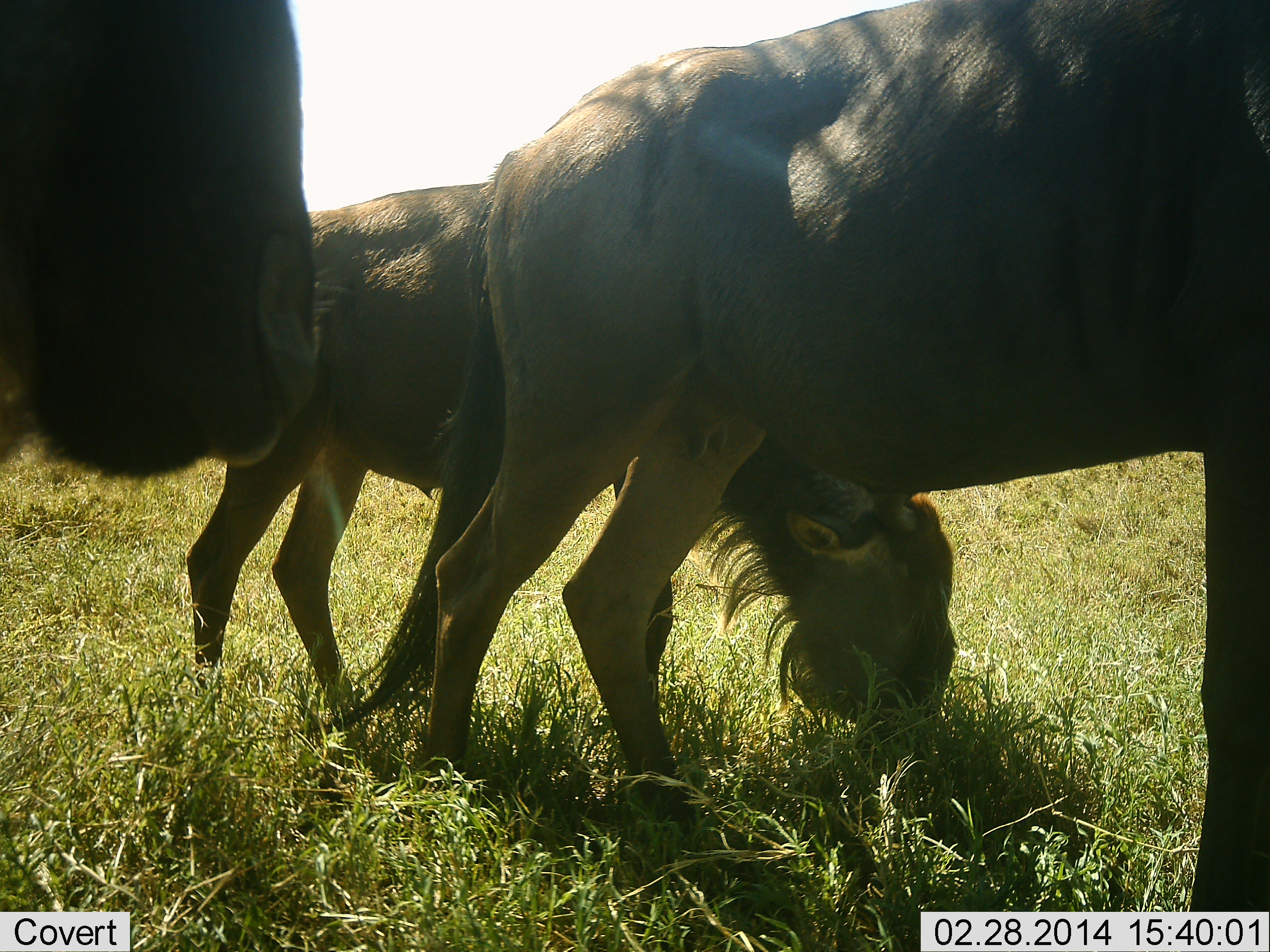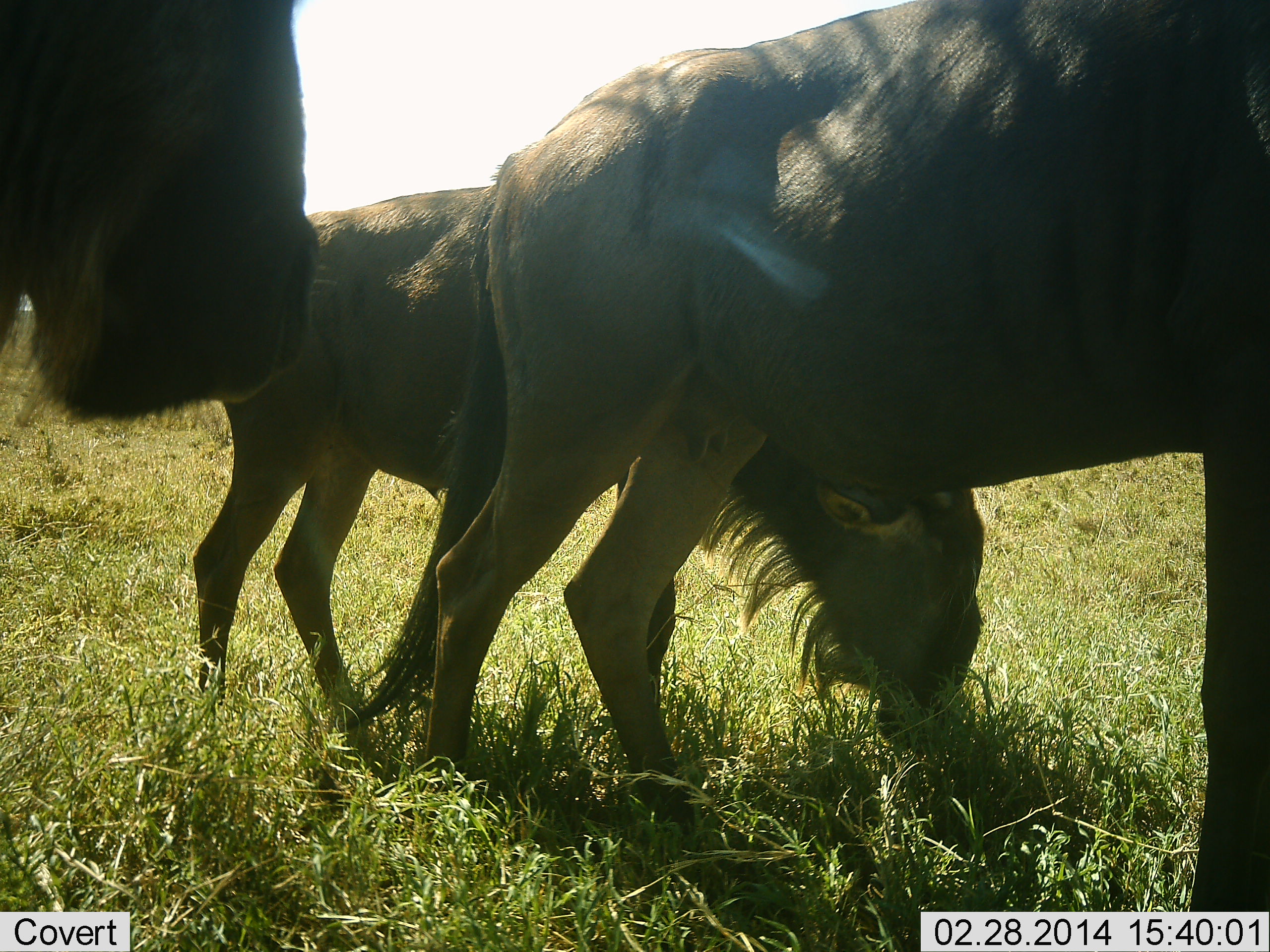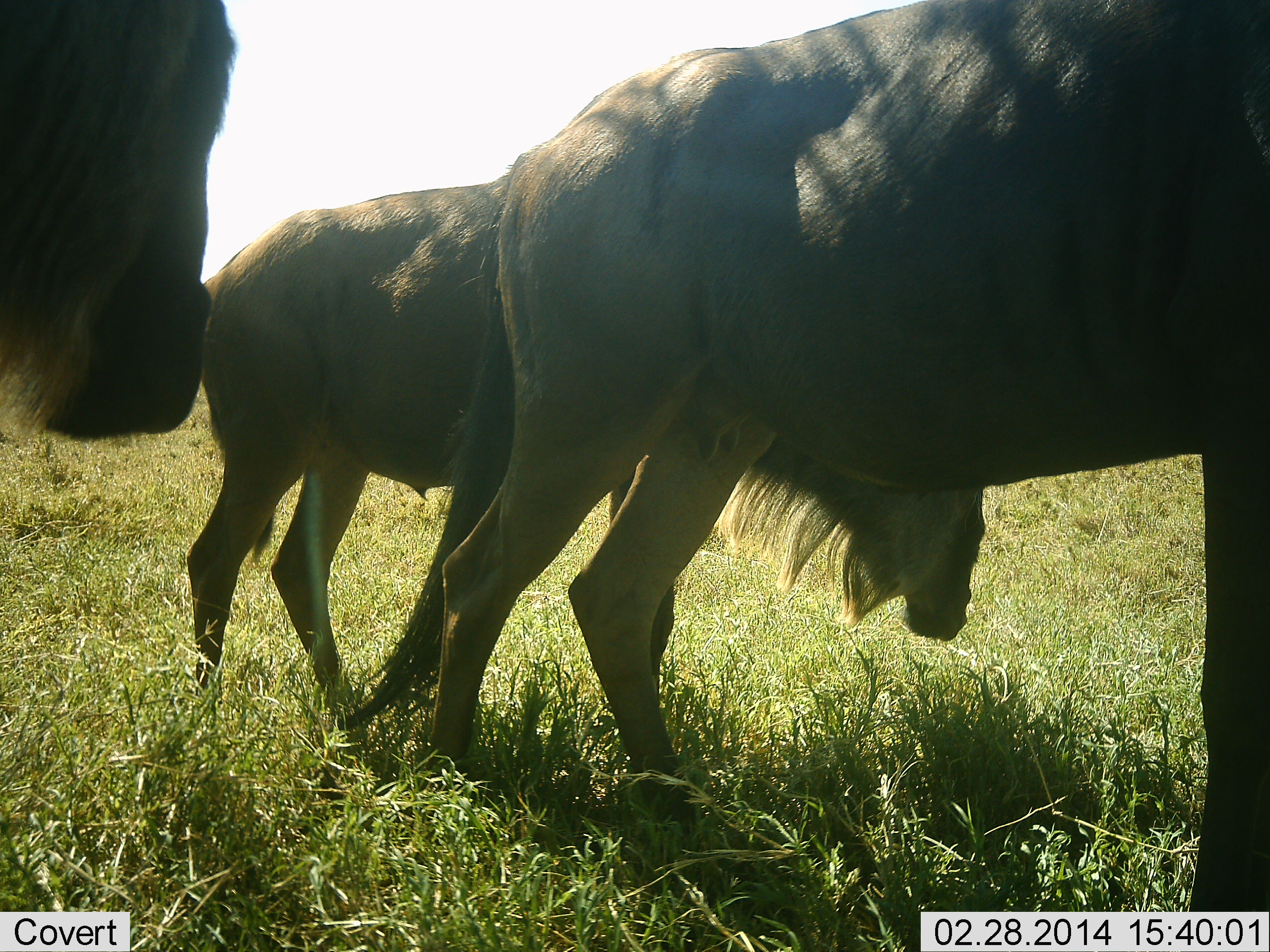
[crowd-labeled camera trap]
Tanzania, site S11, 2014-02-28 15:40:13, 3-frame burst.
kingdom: Animalia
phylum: Chordata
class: Mammalia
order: Artiodactyla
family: Bovidae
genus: Connochaetes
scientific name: Connochaetes taurinus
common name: blue wildebeest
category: wildebeest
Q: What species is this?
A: Wildebeest (blue wildebeest) (Connochaetes taurinus).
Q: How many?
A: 3.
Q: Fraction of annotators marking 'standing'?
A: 50%.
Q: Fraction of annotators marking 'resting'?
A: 10%.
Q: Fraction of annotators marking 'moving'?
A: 0%.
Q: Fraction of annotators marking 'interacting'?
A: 0%.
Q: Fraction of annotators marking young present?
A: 30%.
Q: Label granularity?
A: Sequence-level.